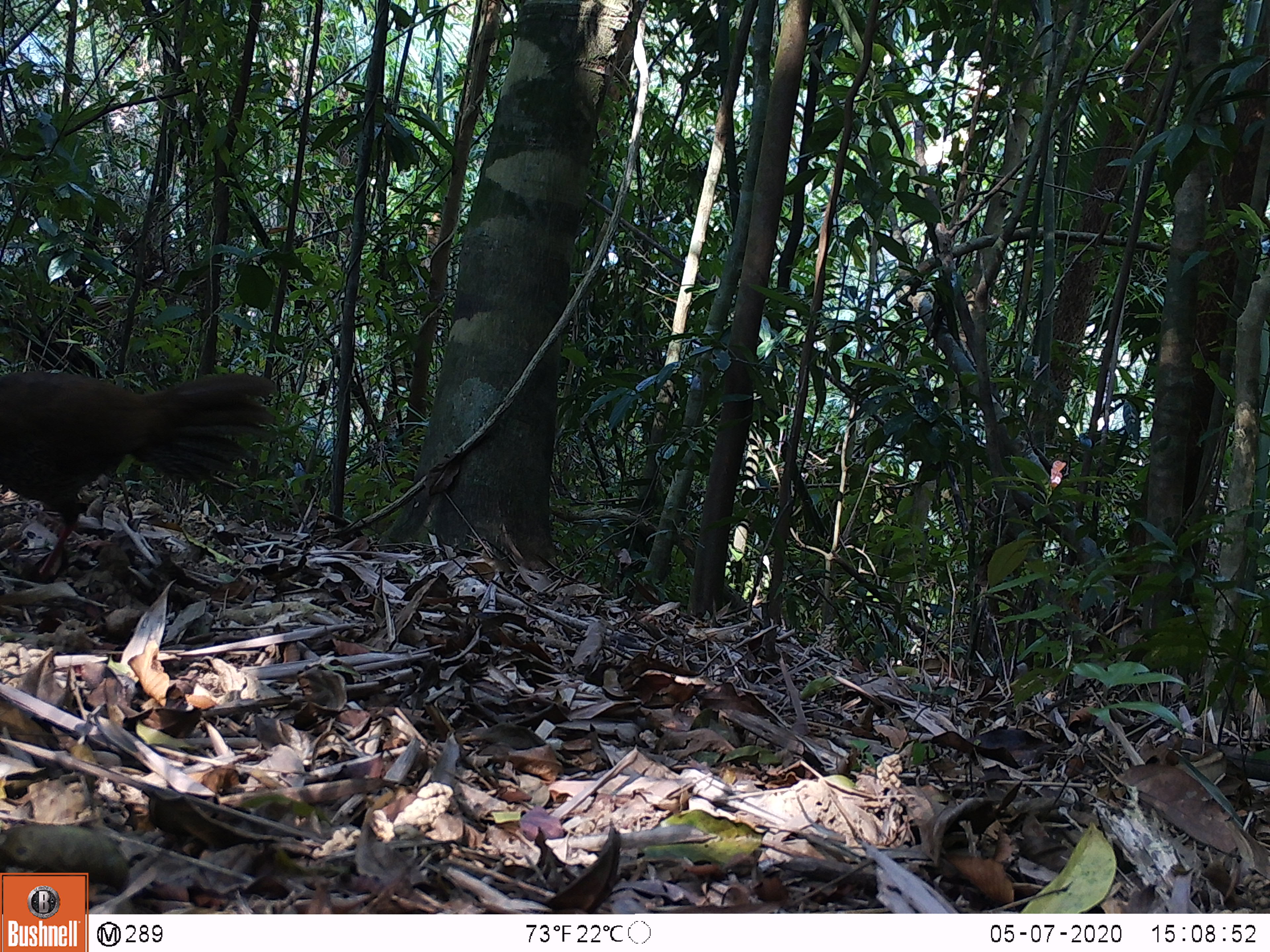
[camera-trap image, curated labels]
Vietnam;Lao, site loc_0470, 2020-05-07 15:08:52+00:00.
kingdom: Animalia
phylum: Chordata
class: Aves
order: Galliformes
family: Phasianidae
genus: Lophura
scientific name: Lophura nycthemera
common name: silver pheasant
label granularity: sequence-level